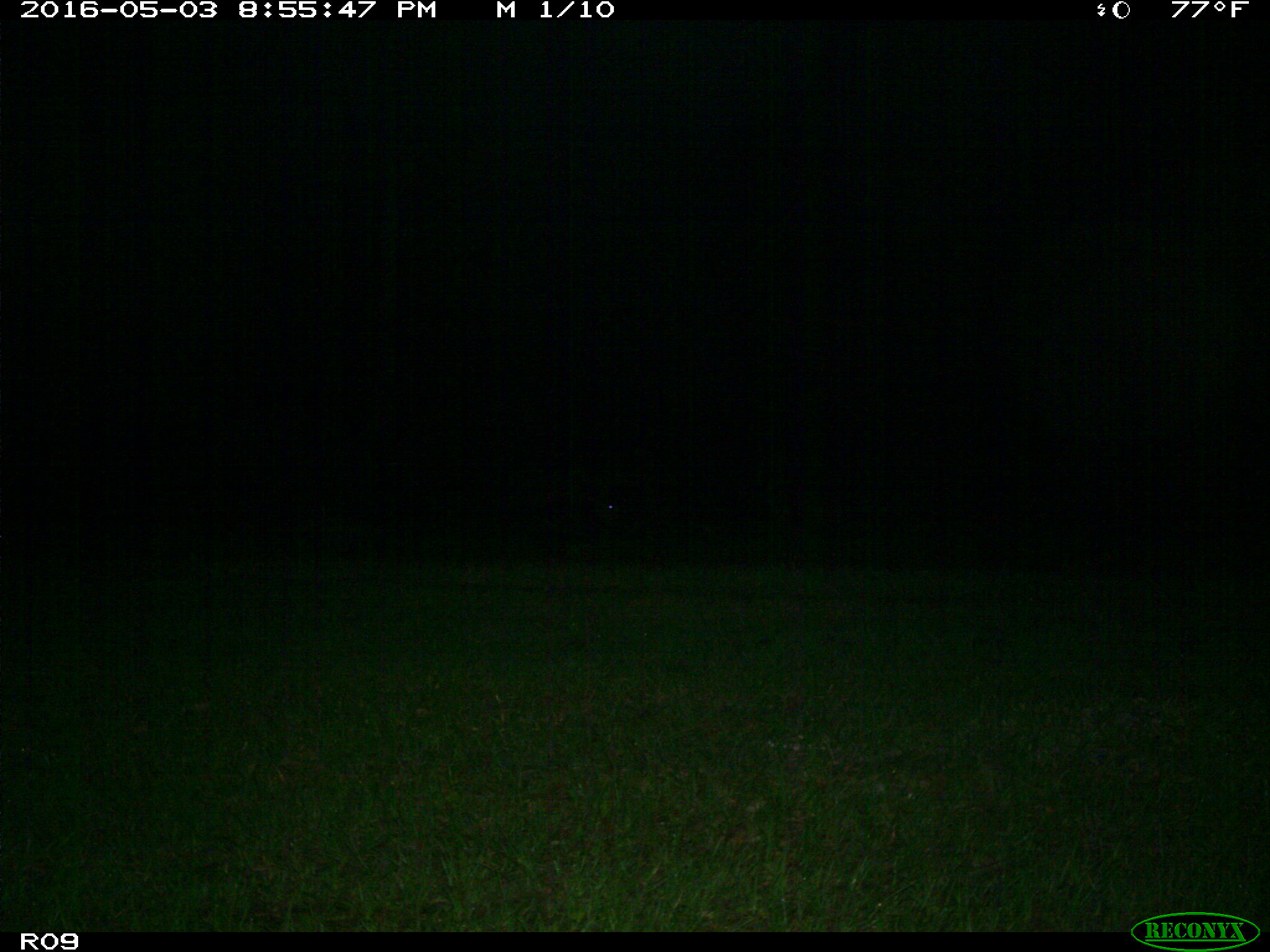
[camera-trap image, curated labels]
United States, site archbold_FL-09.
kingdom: Animalia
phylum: Chordata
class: Mammalia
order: Artiodactyla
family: Bovidae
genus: Bos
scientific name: Bos taurus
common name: domestic cow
Bos taurus (domestic cow).